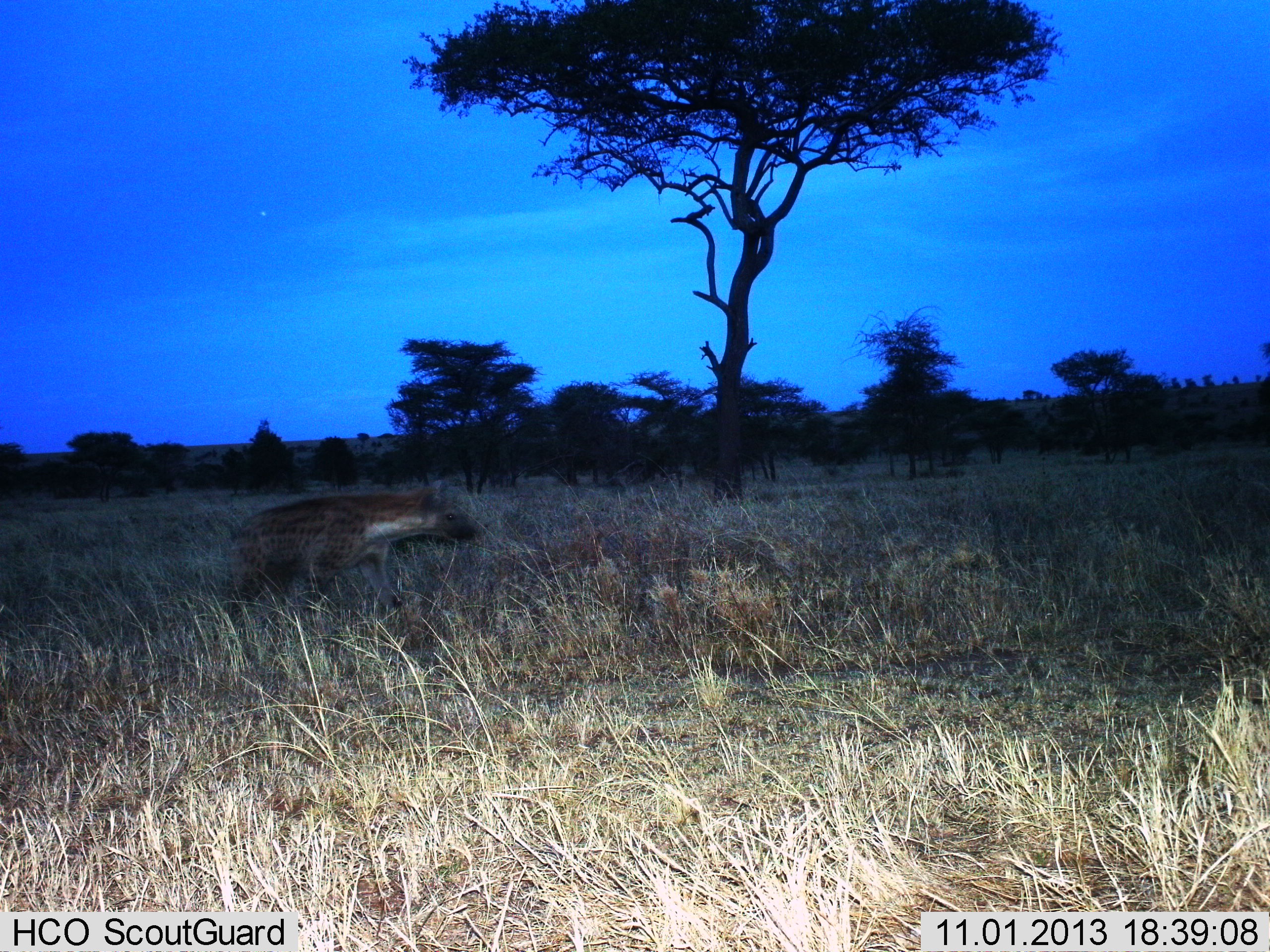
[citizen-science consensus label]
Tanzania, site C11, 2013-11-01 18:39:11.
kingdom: Animalia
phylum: Chordata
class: Mammalia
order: Carnivora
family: Hyaenidae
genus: Crocuta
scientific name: Crocuta crocuta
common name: spotted hyena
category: hyenaspotted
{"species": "hyenaspotted (spotted hyena) (Crocuta crocuta)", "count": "1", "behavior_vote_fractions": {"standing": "6%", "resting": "0%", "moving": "100%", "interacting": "0%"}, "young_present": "0%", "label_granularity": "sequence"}